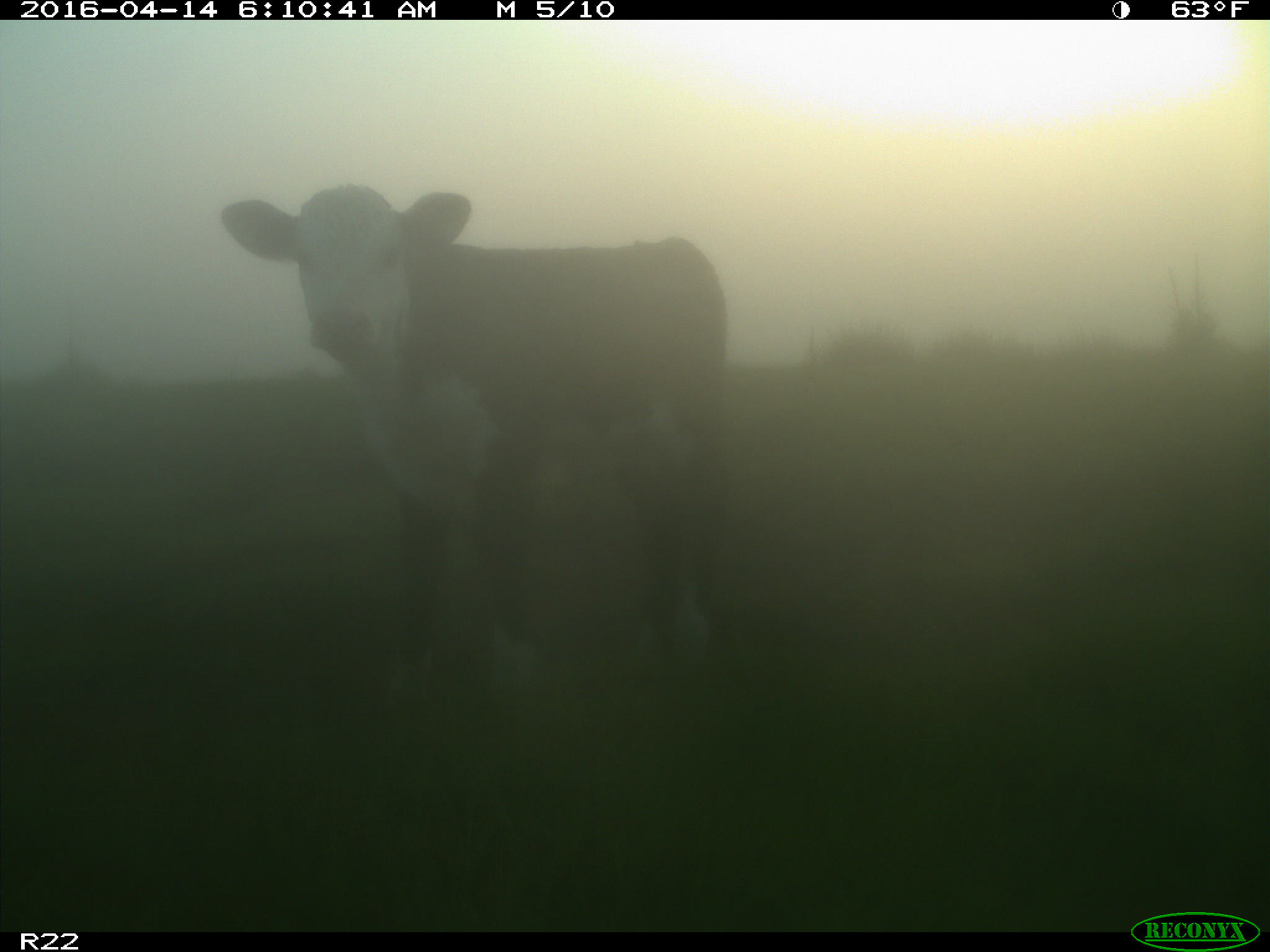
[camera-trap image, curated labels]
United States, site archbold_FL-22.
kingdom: Animalia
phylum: Chordata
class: Mammalia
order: Artiodactyla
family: Bovidae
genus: Bos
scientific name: Bos taurus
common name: domestic cow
Bos taurus (domestic cow).